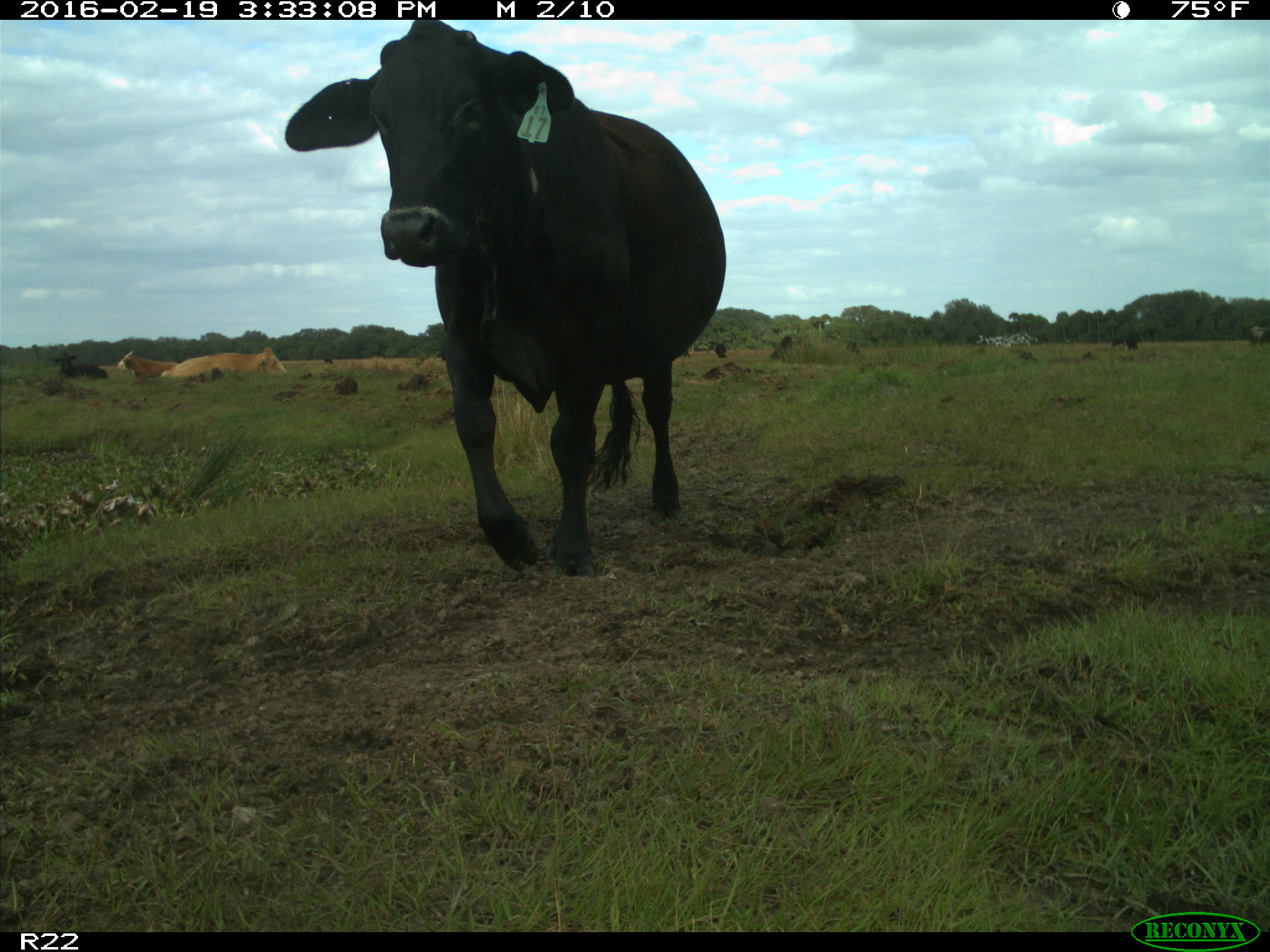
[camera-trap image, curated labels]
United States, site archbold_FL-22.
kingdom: Animalia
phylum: Chordata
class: Mammalia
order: Artiodactyla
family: Bovidae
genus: Bos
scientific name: Bos taurus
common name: domestic cow